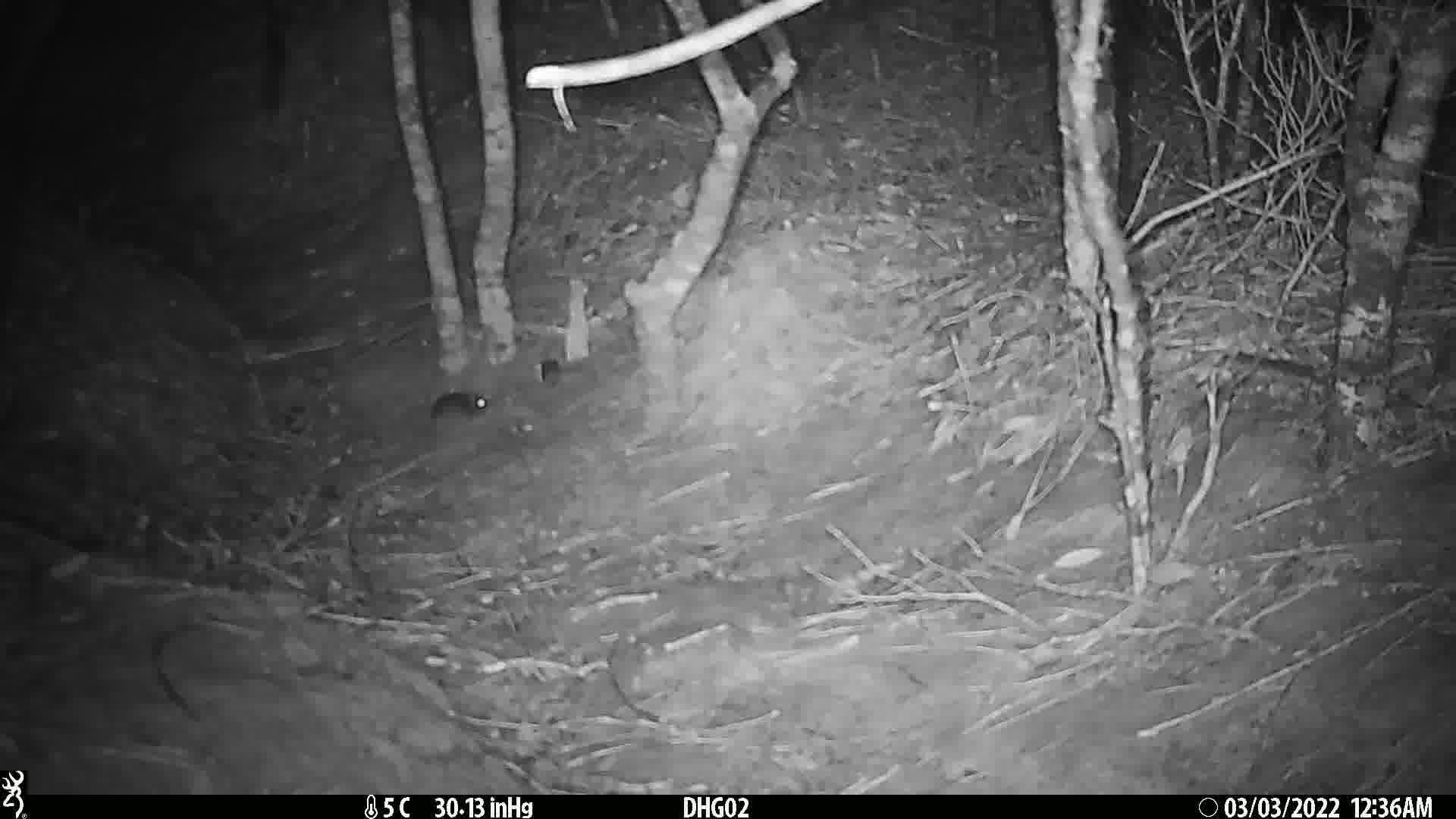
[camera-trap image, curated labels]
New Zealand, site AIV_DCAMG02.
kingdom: Animalia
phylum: Chordata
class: Mammalia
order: Rodentia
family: Muridae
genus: Mus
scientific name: Mus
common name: mouse